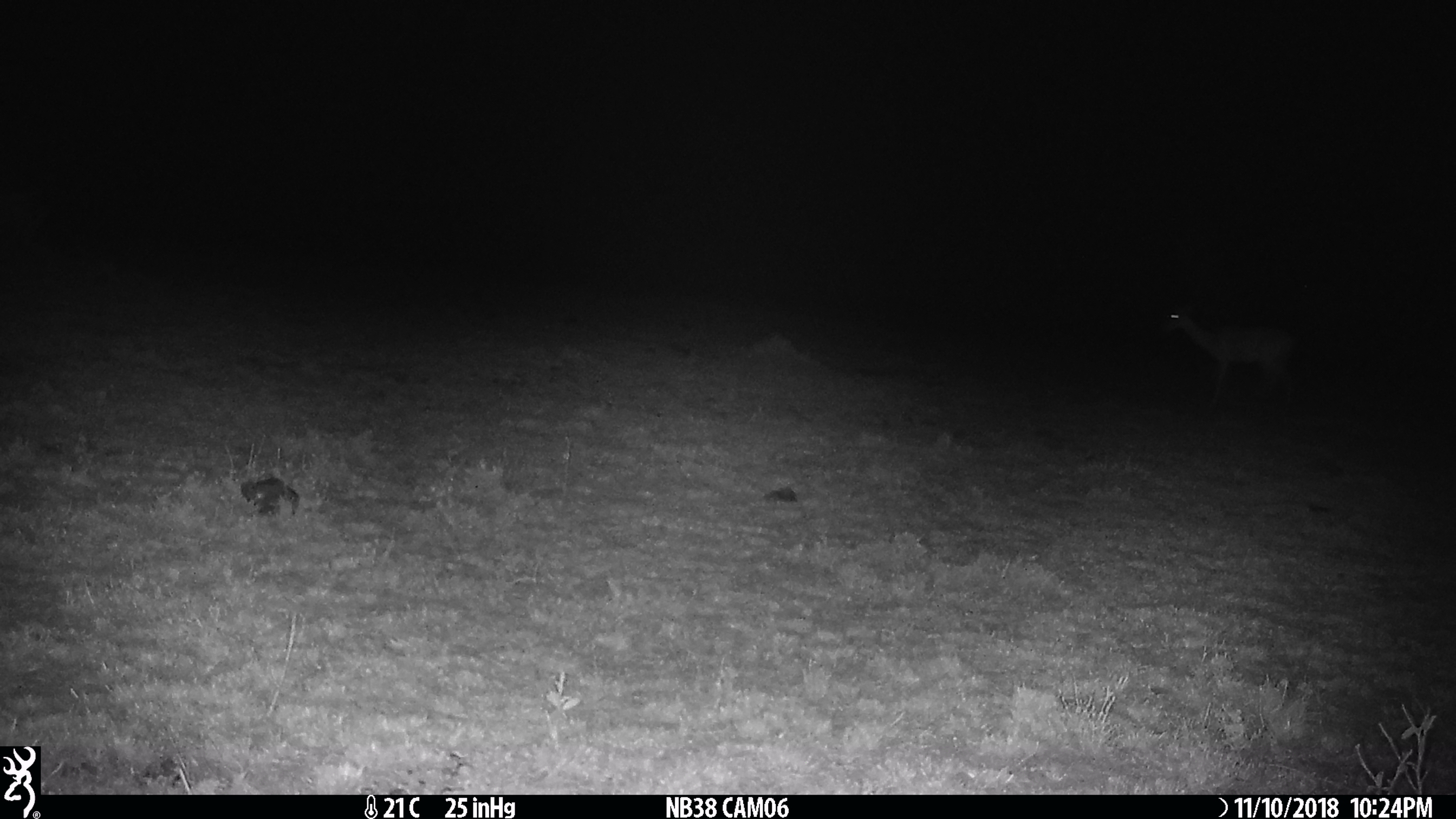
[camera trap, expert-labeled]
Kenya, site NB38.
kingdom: Animalia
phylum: Chordata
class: Mammalia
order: Artiodactyla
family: Bovidae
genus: Aepyceros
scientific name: Aepyceros melampus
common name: impala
Impala (Aepyceros melampus).